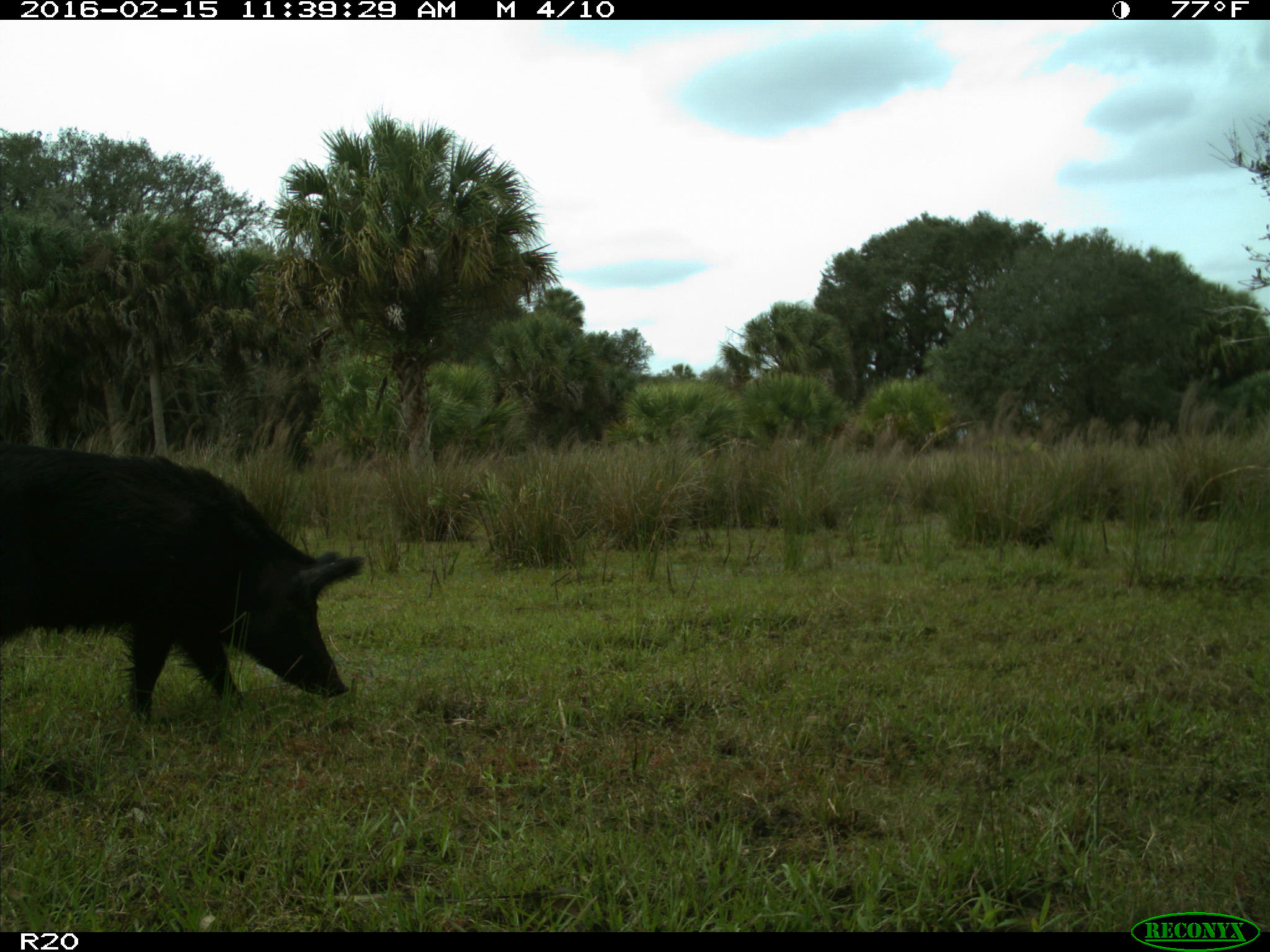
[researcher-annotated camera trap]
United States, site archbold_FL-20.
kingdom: Animalia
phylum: Chordata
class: Mammalia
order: Artiodactyla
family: Suidae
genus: Sus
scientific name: Sus scrofa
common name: wild boar